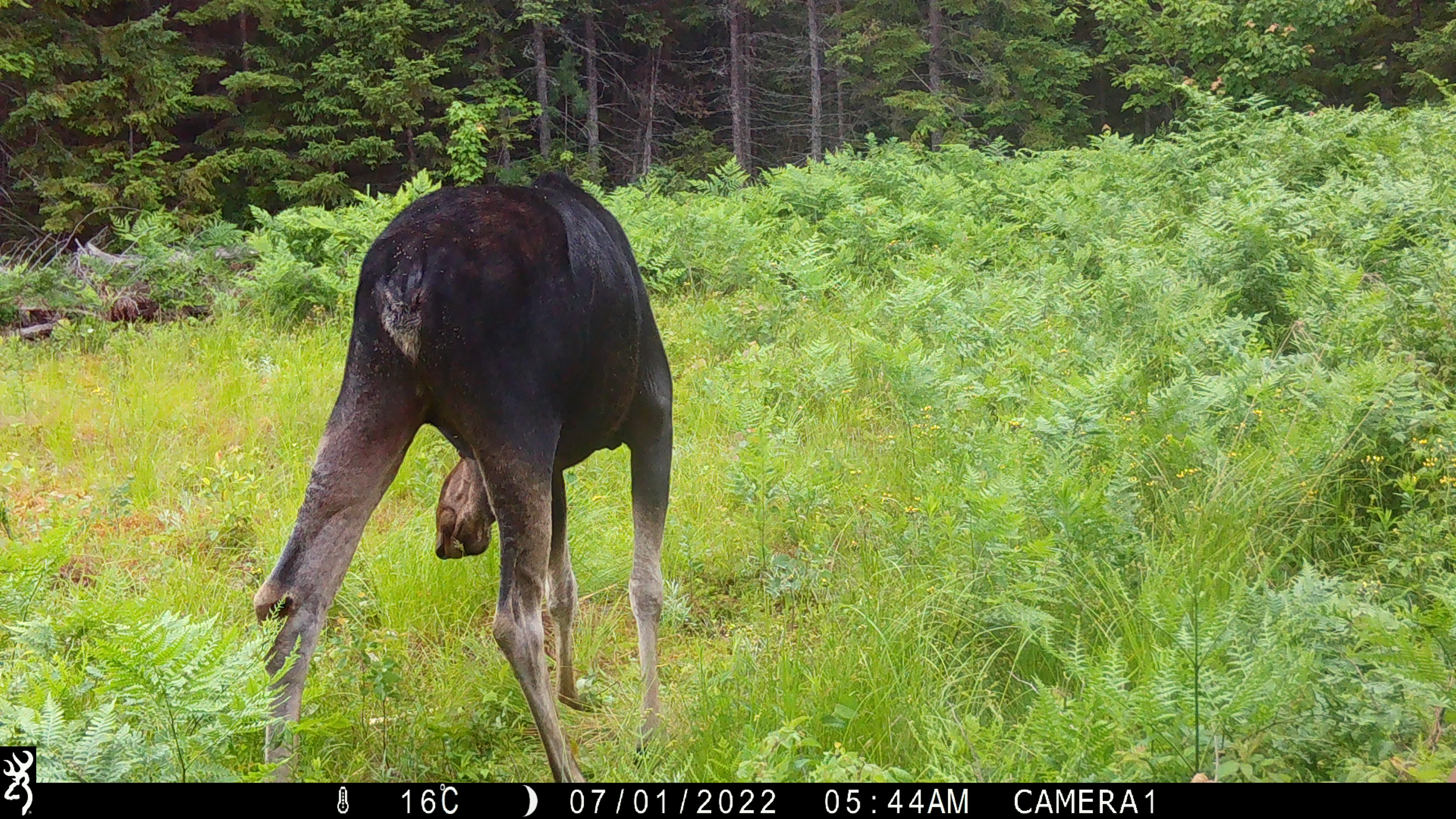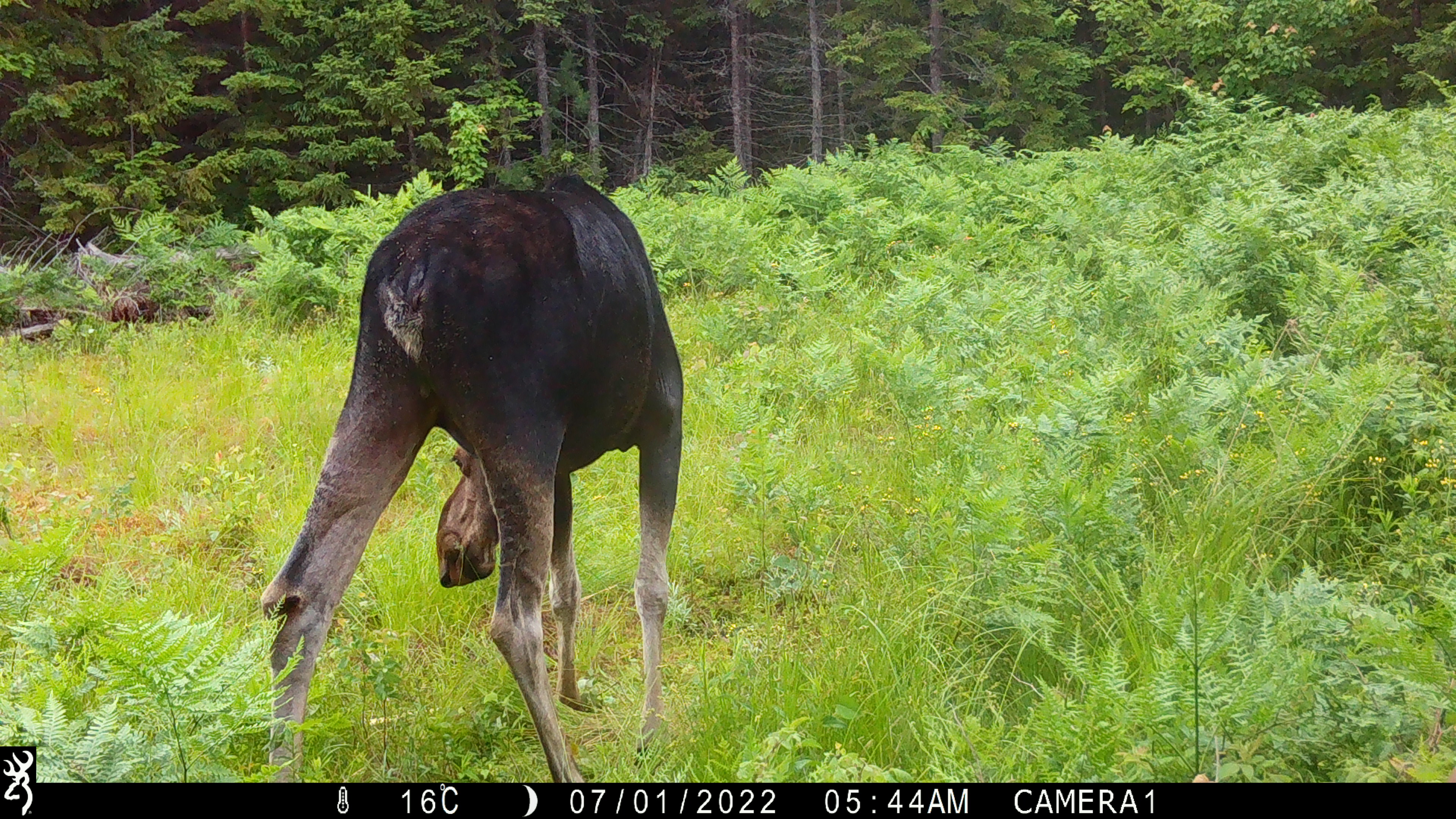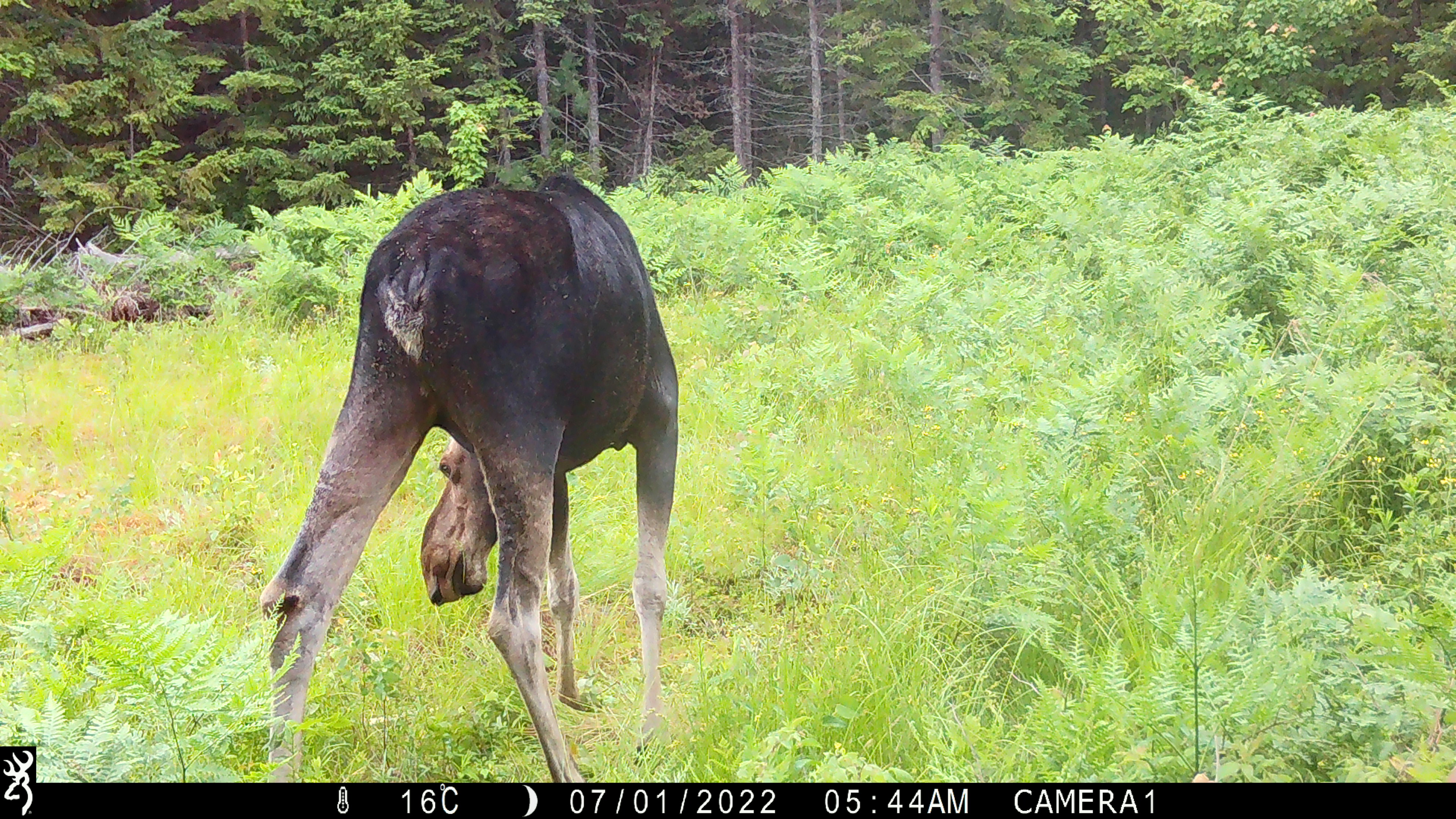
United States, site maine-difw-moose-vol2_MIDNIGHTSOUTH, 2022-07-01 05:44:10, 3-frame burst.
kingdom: Animalia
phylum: Chordata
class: Mammalia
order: Artiodactyla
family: Cervidae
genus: Alces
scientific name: Alces alces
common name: moose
Moose (Alces alces).